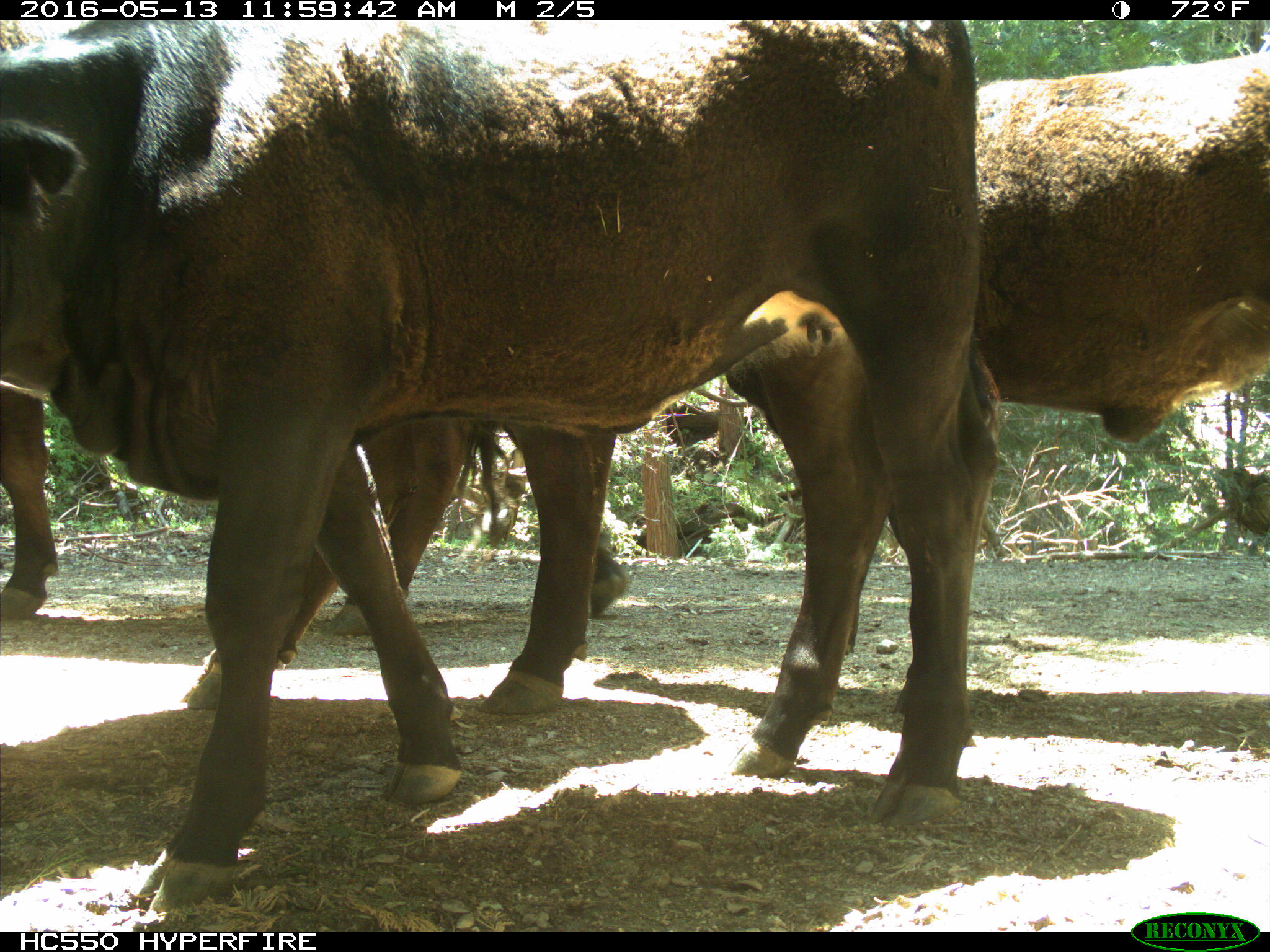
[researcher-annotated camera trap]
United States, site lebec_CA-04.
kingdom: Animalia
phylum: Chordata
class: Mammalia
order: Artiodactyla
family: Bovidae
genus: Bos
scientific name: Bos taurus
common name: domestic cow